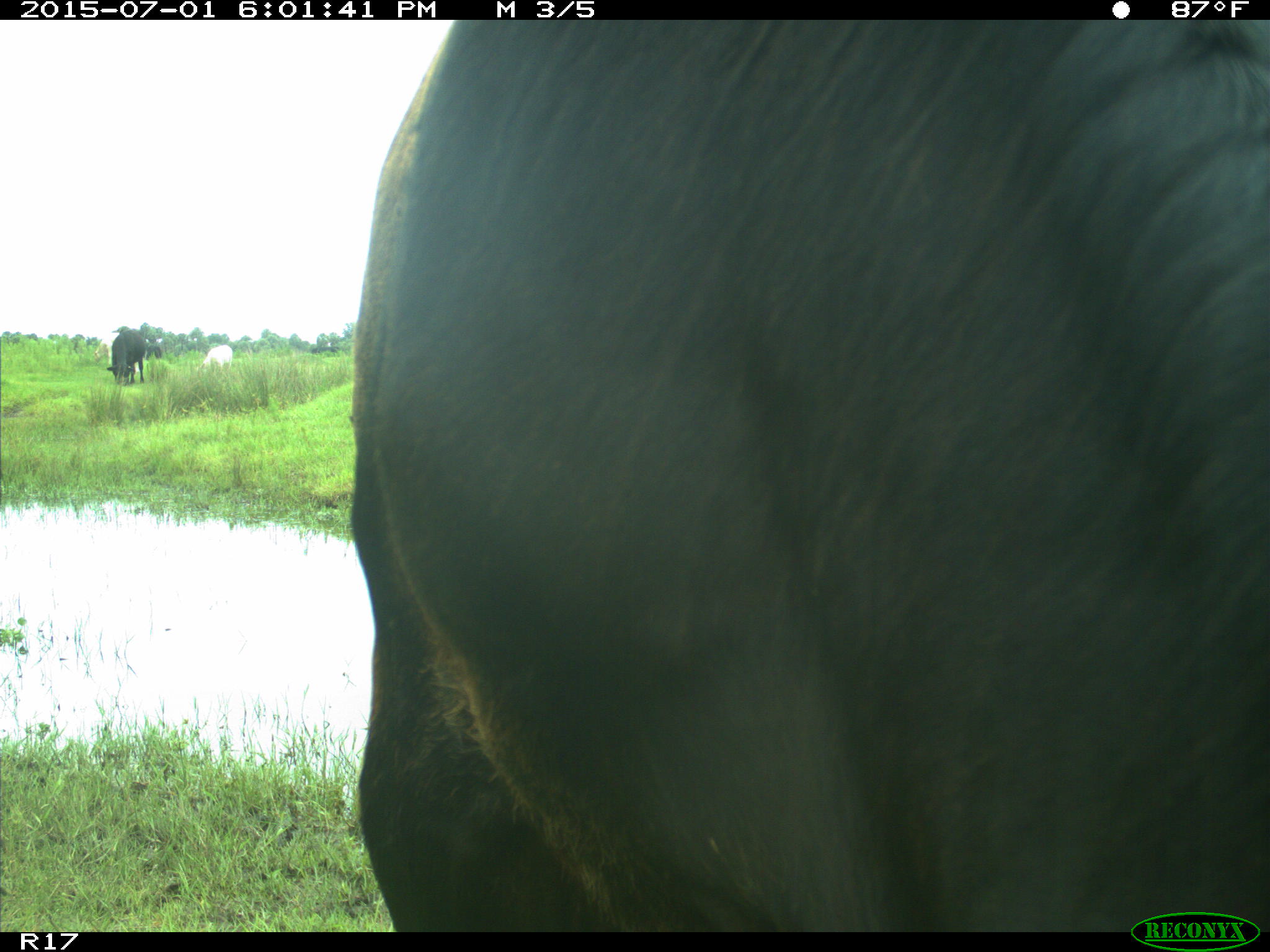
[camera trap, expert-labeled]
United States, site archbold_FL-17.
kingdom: Animalia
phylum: Chordata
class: Mammalia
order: Artiodactyla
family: Bovidae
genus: Bos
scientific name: Bos taurus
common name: domestic cow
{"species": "Bos taurus (domestic cow)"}